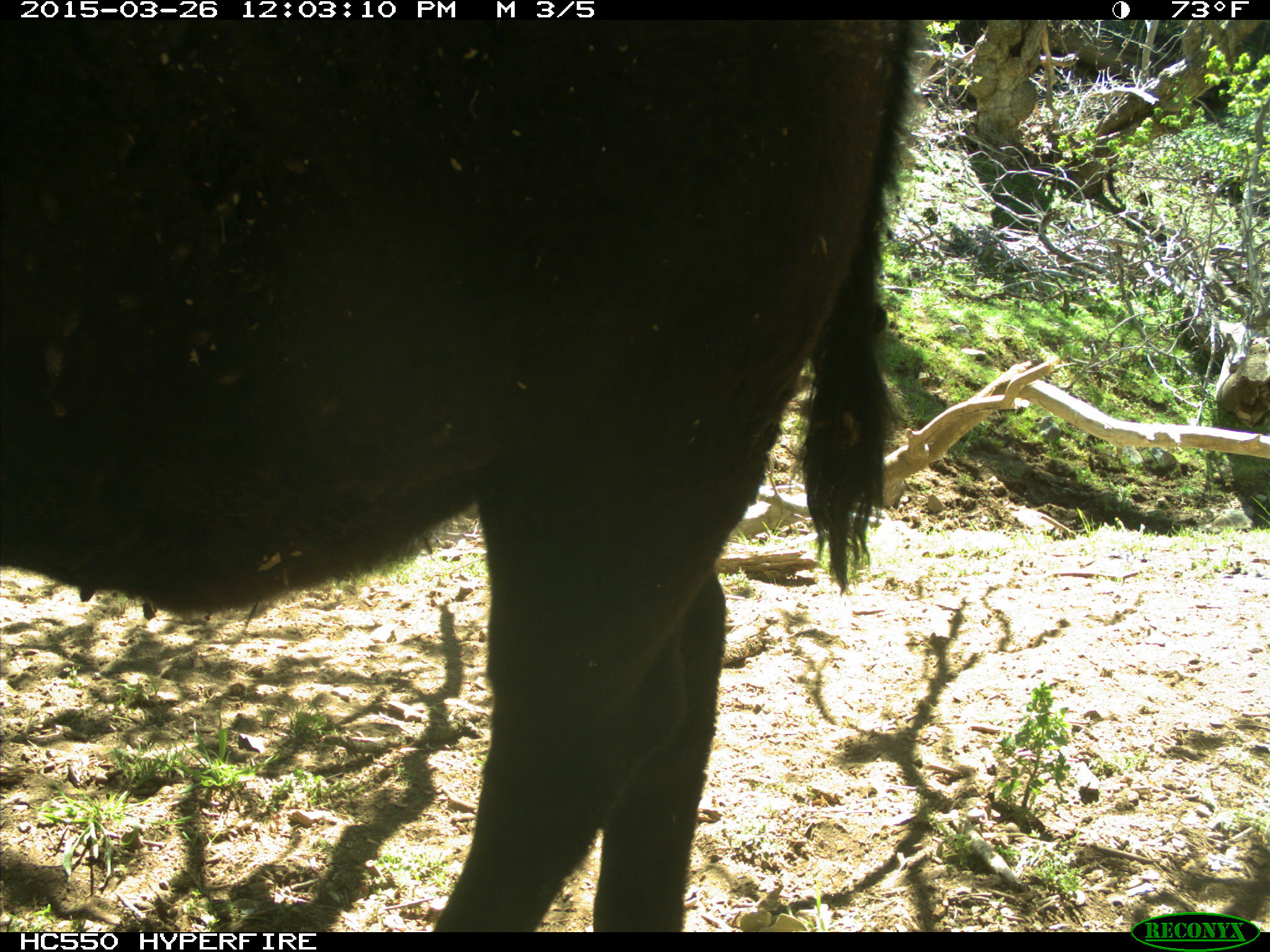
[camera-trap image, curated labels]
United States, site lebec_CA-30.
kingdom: Animalia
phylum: Chordata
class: Mammalia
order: Artiodactyla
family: Bovidae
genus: Bos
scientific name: Bos taurus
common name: domestic cow